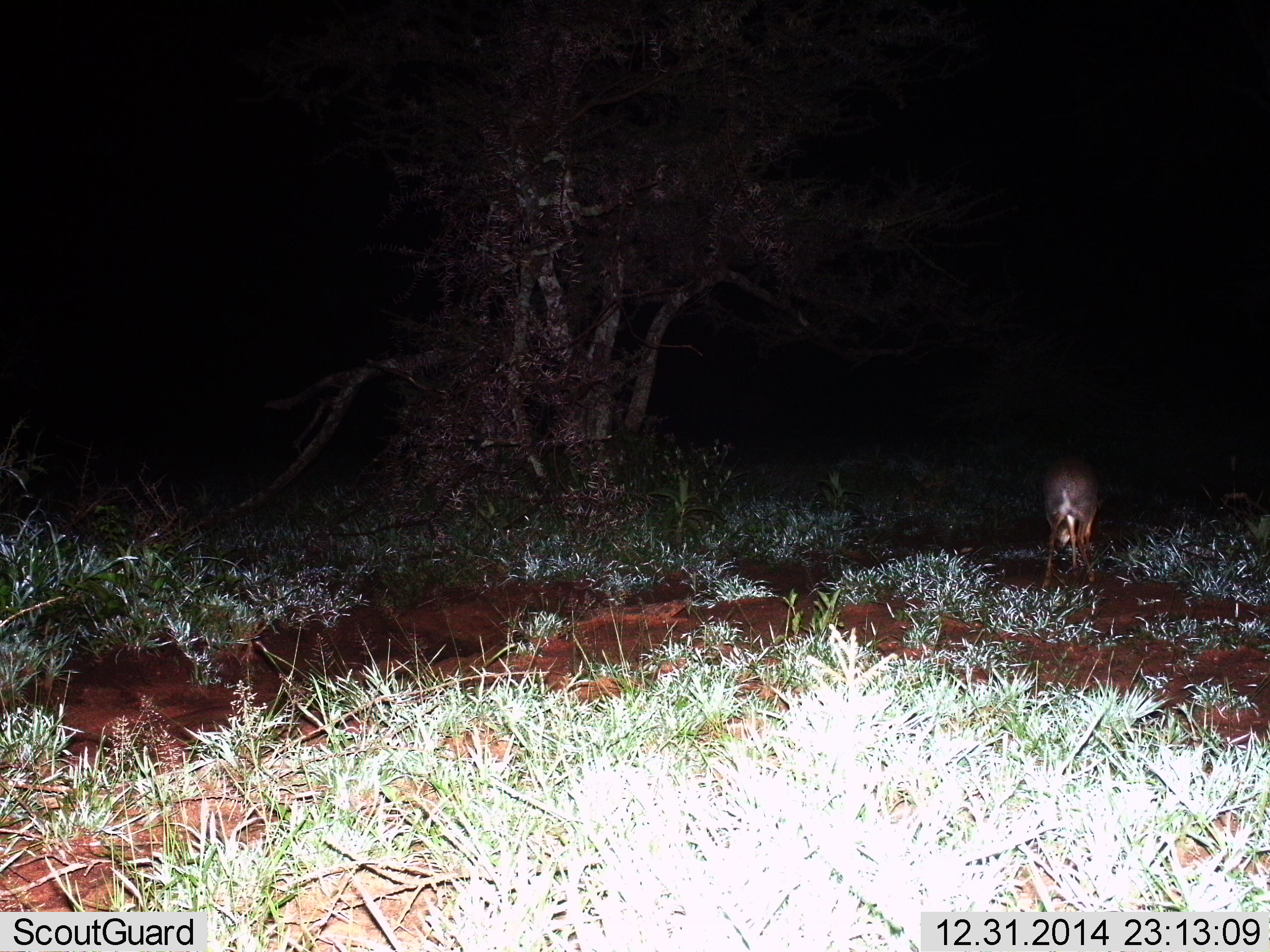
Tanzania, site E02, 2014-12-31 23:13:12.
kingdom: Animalia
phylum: Chordata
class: Mammalia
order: Artiodactyla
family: Bovidae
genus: Madoqua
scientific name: Madoqua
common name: dikdik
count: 1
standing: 40%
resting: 0%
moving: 10%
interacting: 0%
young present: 0%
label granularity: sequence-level